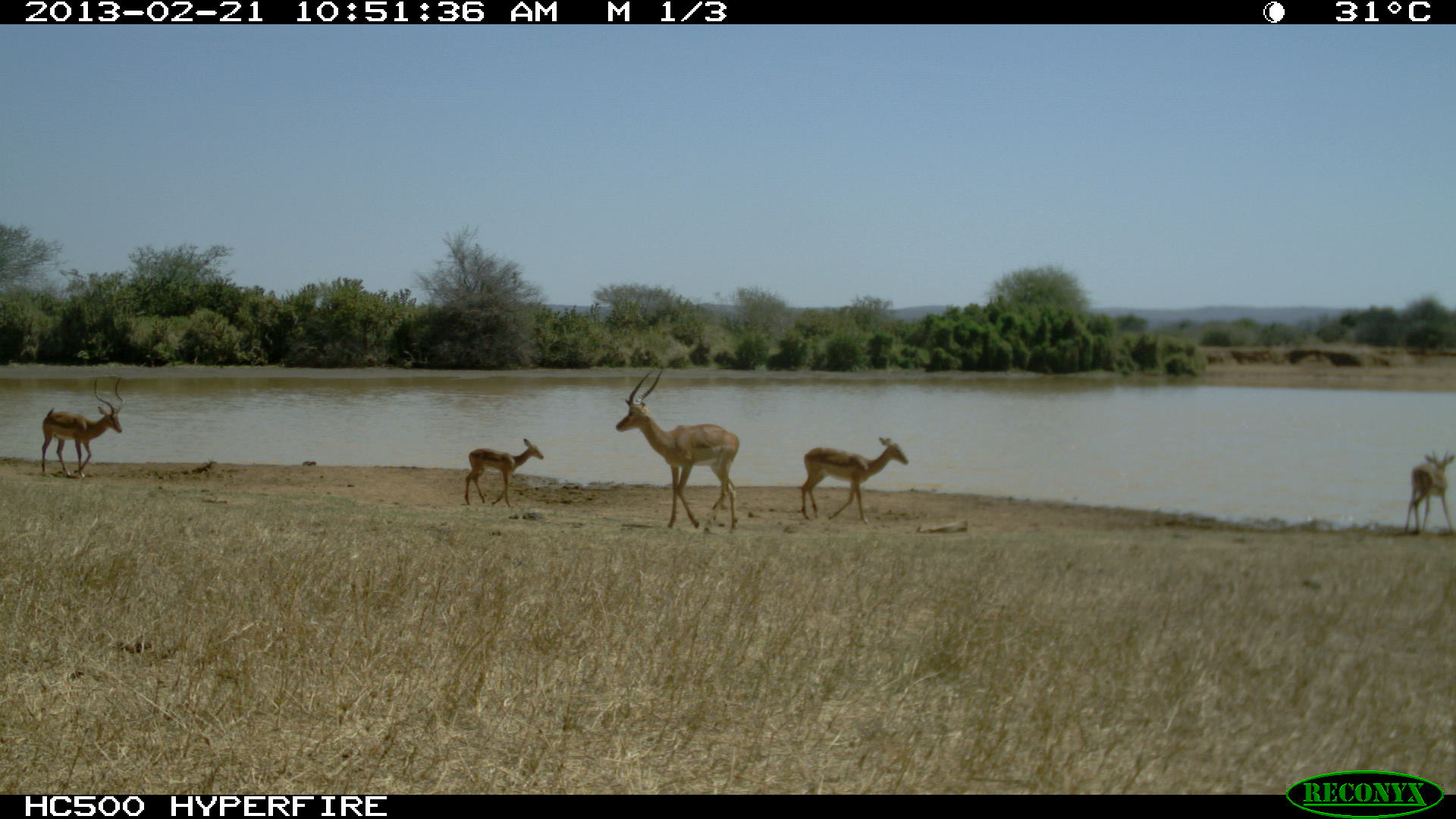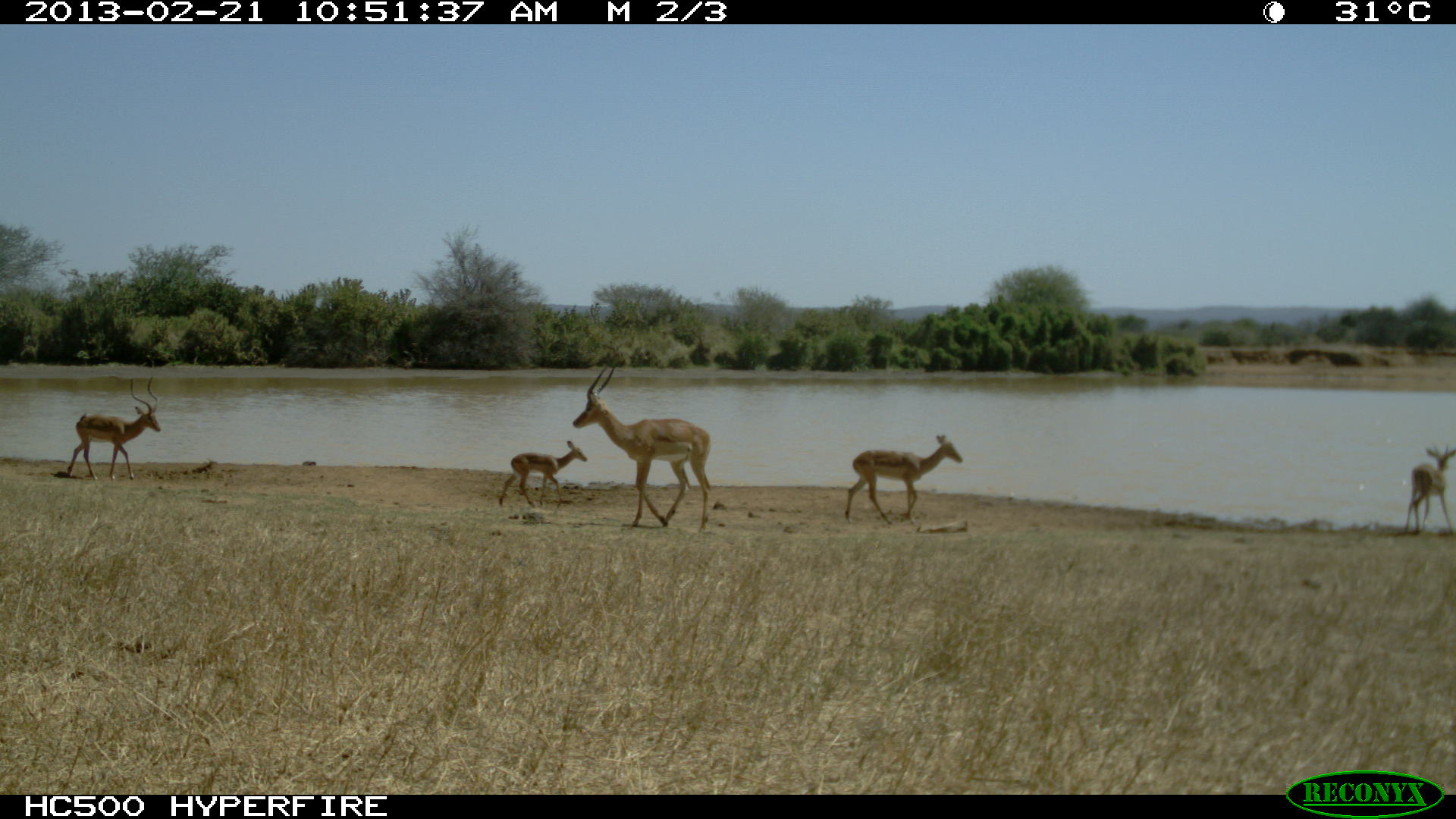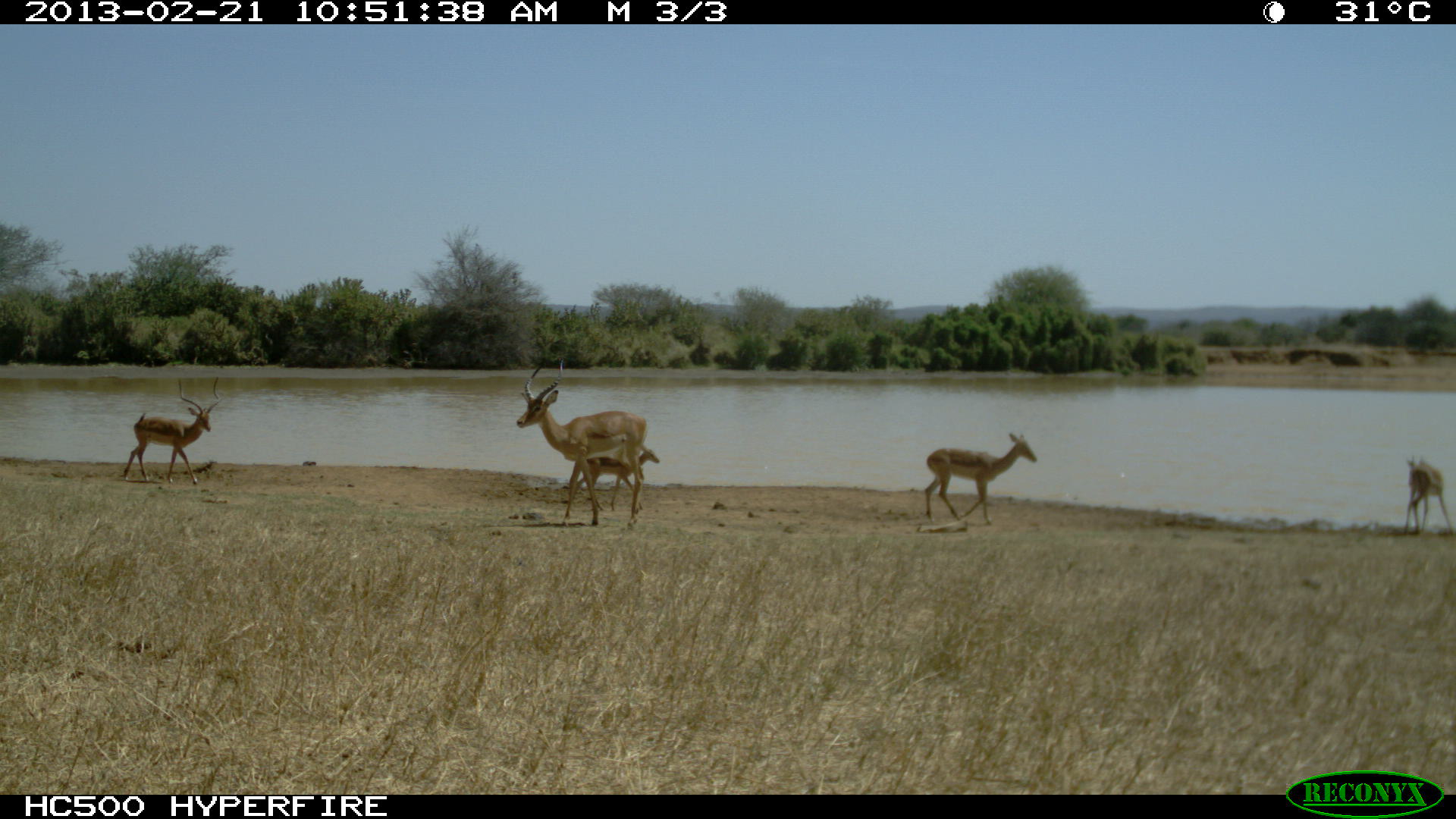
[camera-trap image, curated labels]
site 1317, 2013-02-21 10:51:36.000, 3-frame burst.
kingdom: Animalia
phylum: Chordata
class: Mammalia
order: Artiodactyla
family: Bovidae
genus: Aepyceros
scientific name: Aepyceros melampus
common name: impala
Aepyceros melampus (impala), count 5.